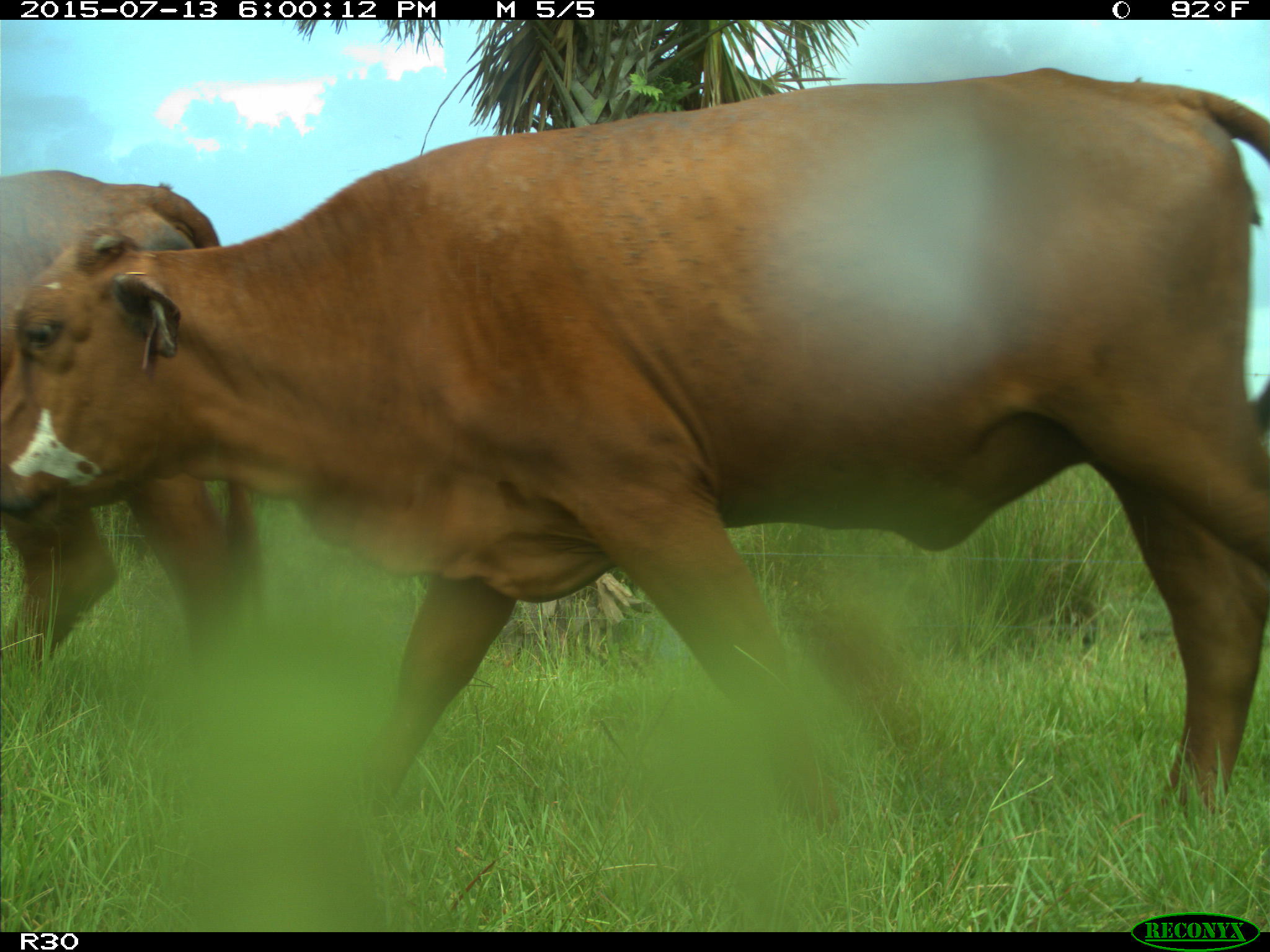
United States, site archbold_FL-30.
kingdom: Animalia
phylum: Chordata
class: Mammalia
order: Artiodactyla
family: Bovidae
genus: Bos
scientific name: Bos taurus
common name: domestic cow